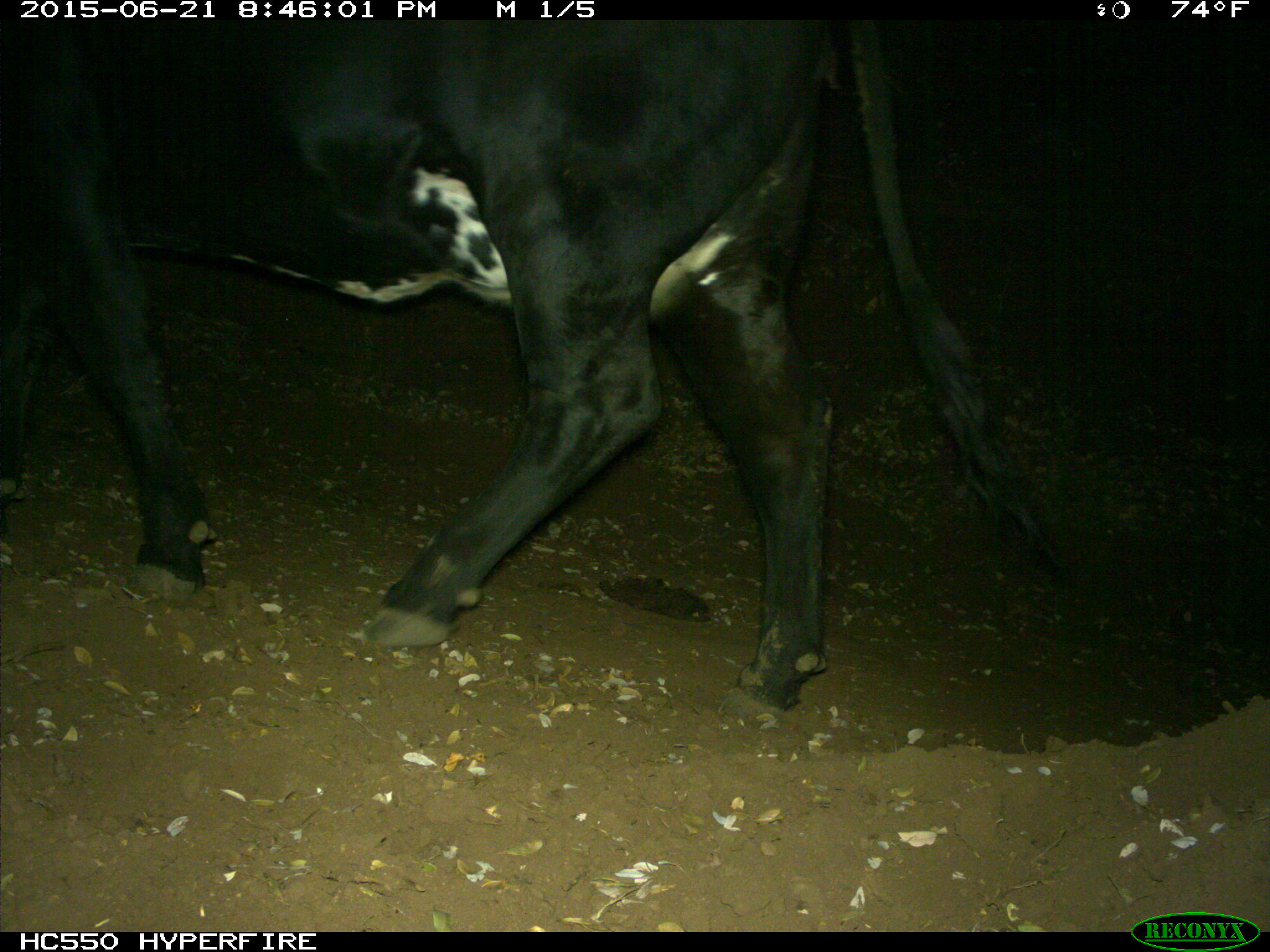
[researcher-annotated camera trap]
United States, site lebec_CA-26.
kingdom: Animalia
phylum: Chordata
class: Mammalia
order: Artiodactyla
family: Bovidae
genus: Bos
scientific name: Bos taurus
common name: domestic cow